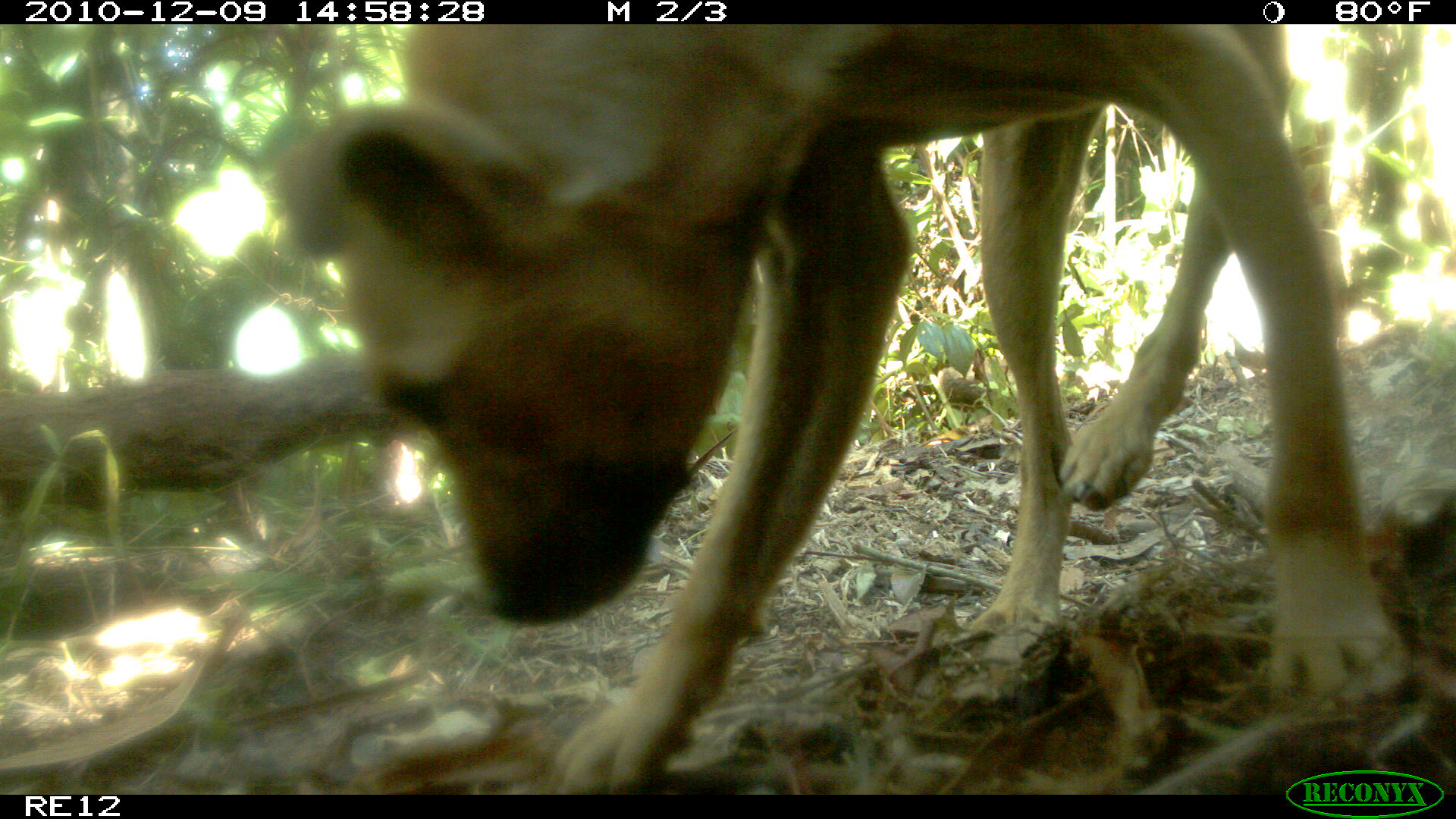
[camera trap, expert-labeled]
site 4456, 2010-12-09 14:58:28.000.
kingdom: Animalia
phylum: Chordata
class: Mammalia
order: Carnivora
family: Canidae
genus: Canis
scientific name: Canis familiaris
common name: domestic dog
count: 1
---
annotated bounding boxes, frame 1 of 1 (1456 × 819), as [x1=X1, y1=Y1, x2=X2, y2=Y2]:
canis familiaris: [x1=274, y1=22, x2=1406, y2=793]